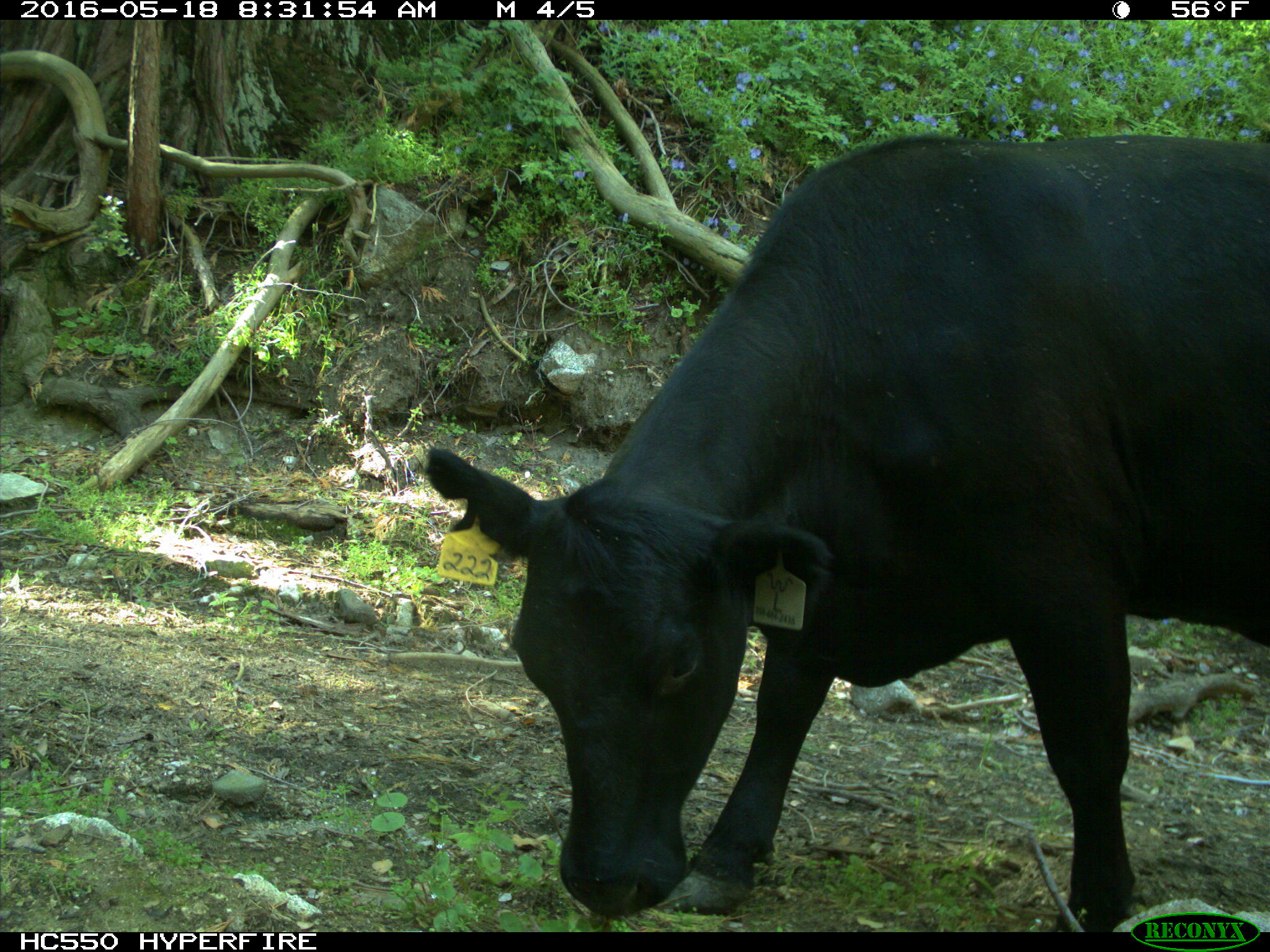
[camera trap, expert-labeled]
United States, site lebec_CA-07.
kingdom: Animalia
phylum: Chordata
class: Mammalia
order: Artiodactyla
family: Bovidae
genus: Bos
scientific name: Bos taurus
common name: domestic cow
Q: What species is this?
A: Bos taurus (domestic cow).